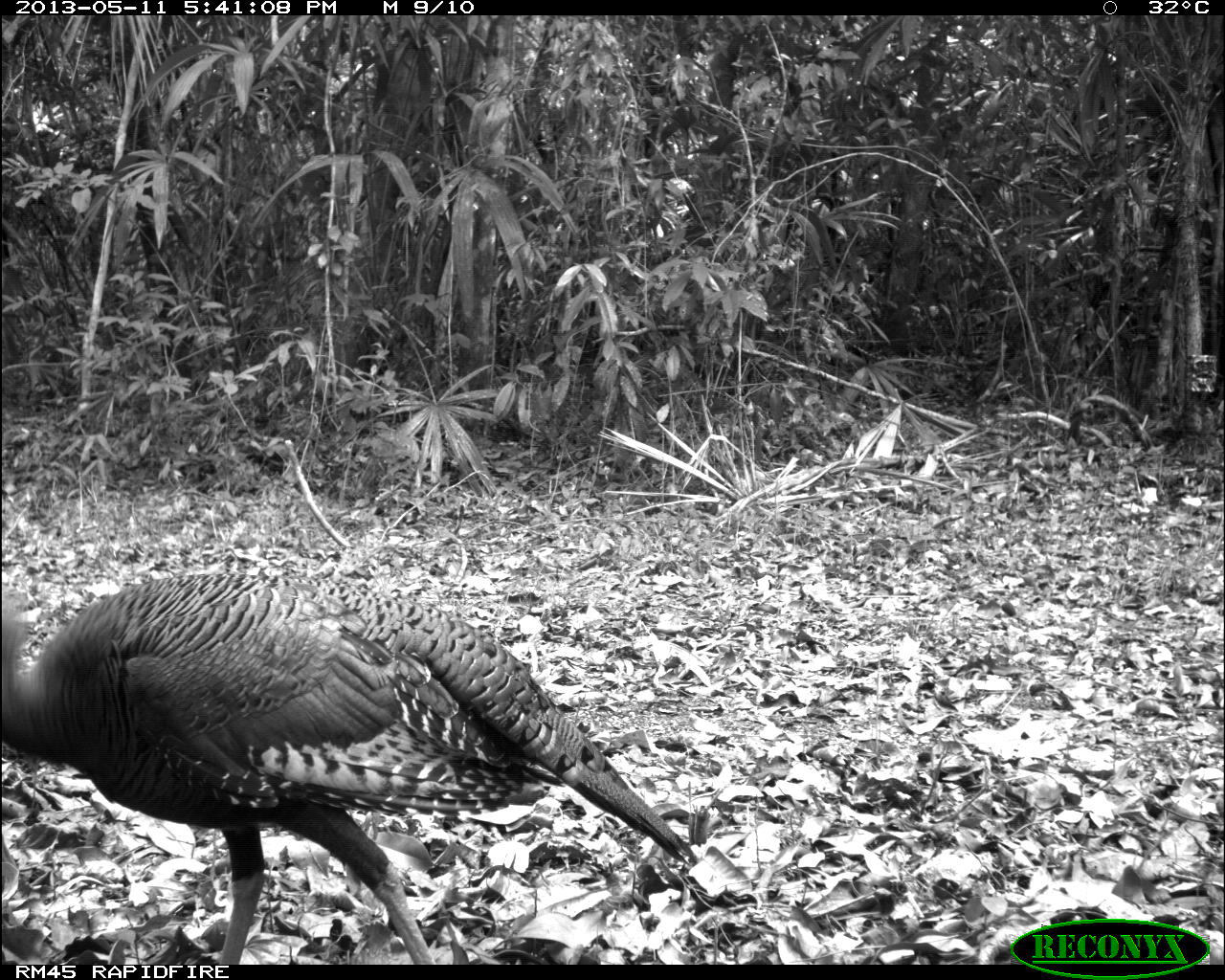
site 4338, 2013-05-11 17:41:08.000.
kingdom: Animalia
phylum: Chordata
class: Aves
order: Galliformes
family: Phasianidae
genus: Meleagris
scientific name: Meleagris ocellata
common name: ocellated turkey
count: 1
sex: female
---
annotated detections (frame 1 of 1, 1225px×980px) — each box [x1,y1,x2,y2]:
meleagris ocellata: [2,571,697,962]